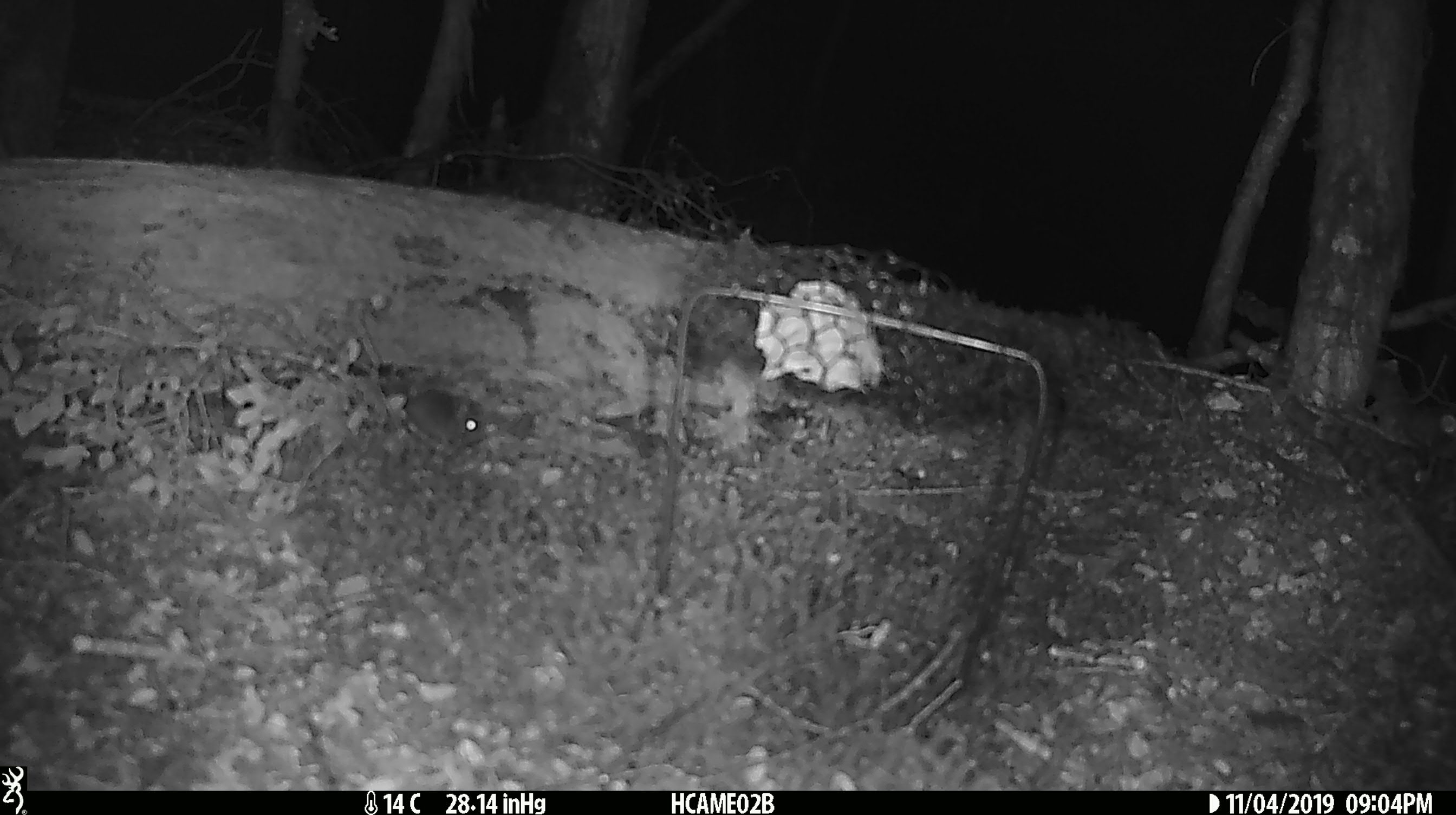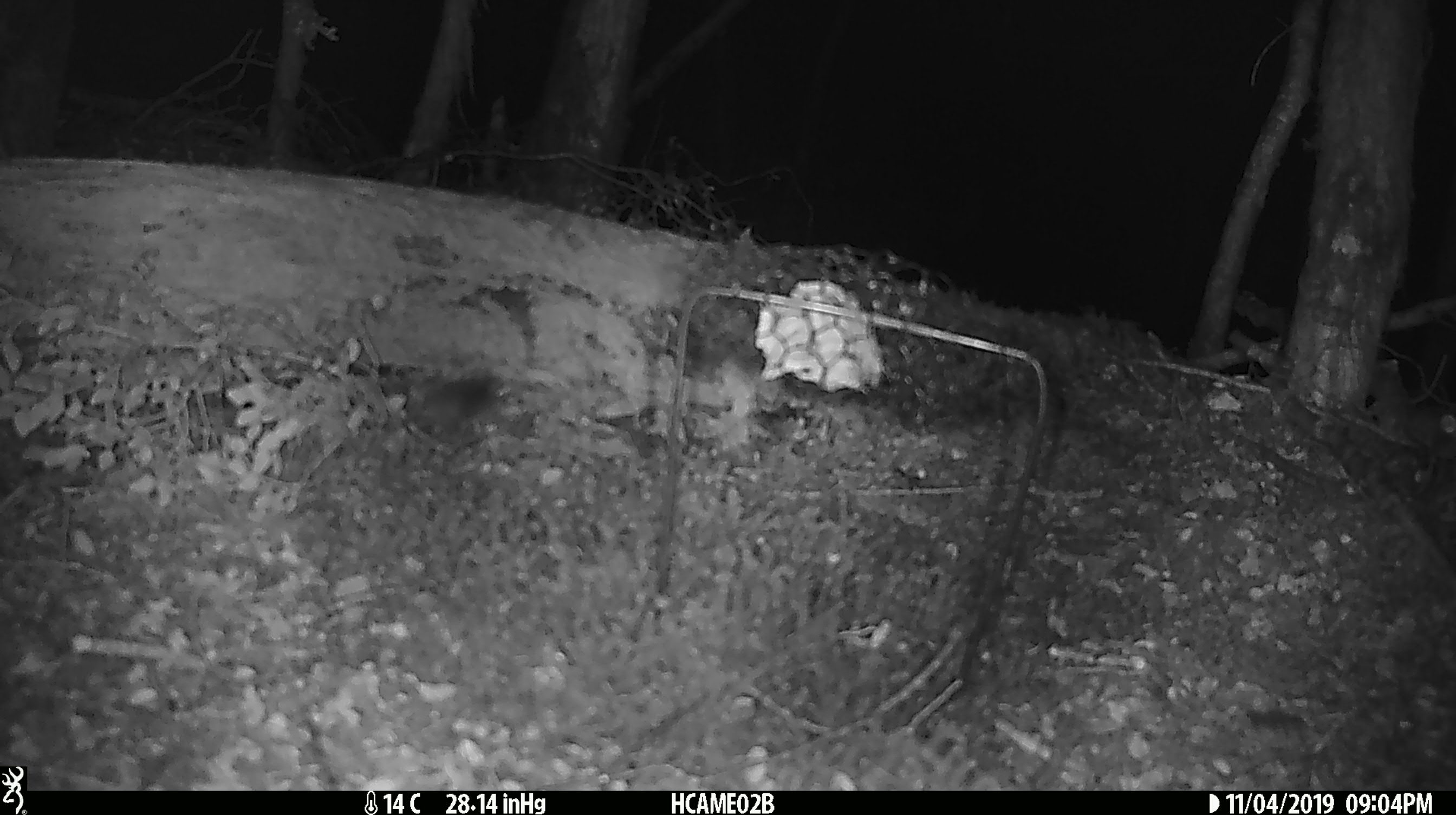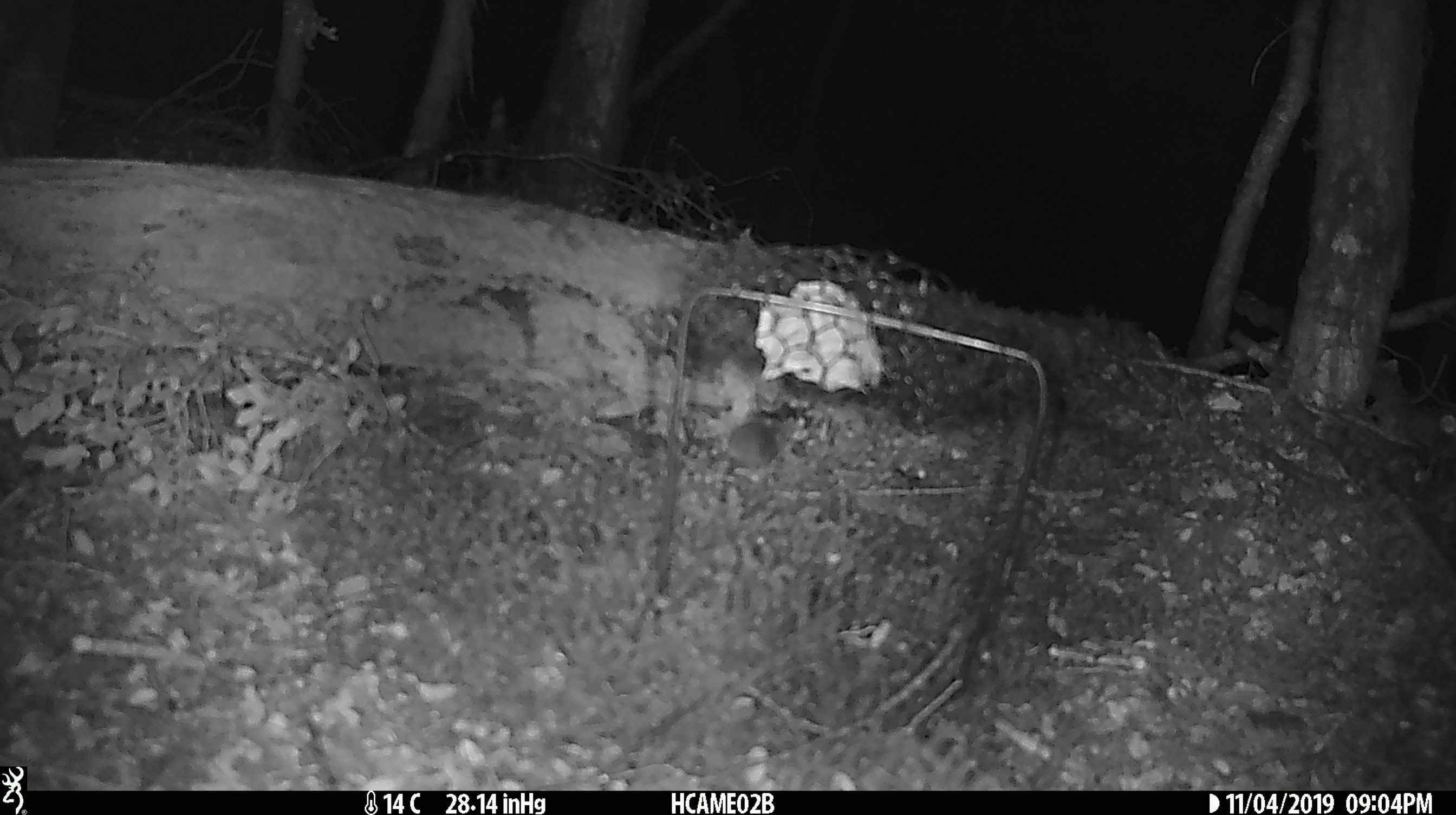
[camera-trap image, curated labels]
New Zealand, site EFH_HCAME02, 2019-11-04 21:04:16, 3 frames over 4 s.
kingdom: Animalia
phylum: Chordata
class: Mammalia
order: Rodentia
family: Muridae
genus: Mus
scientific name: Mus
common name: mouse